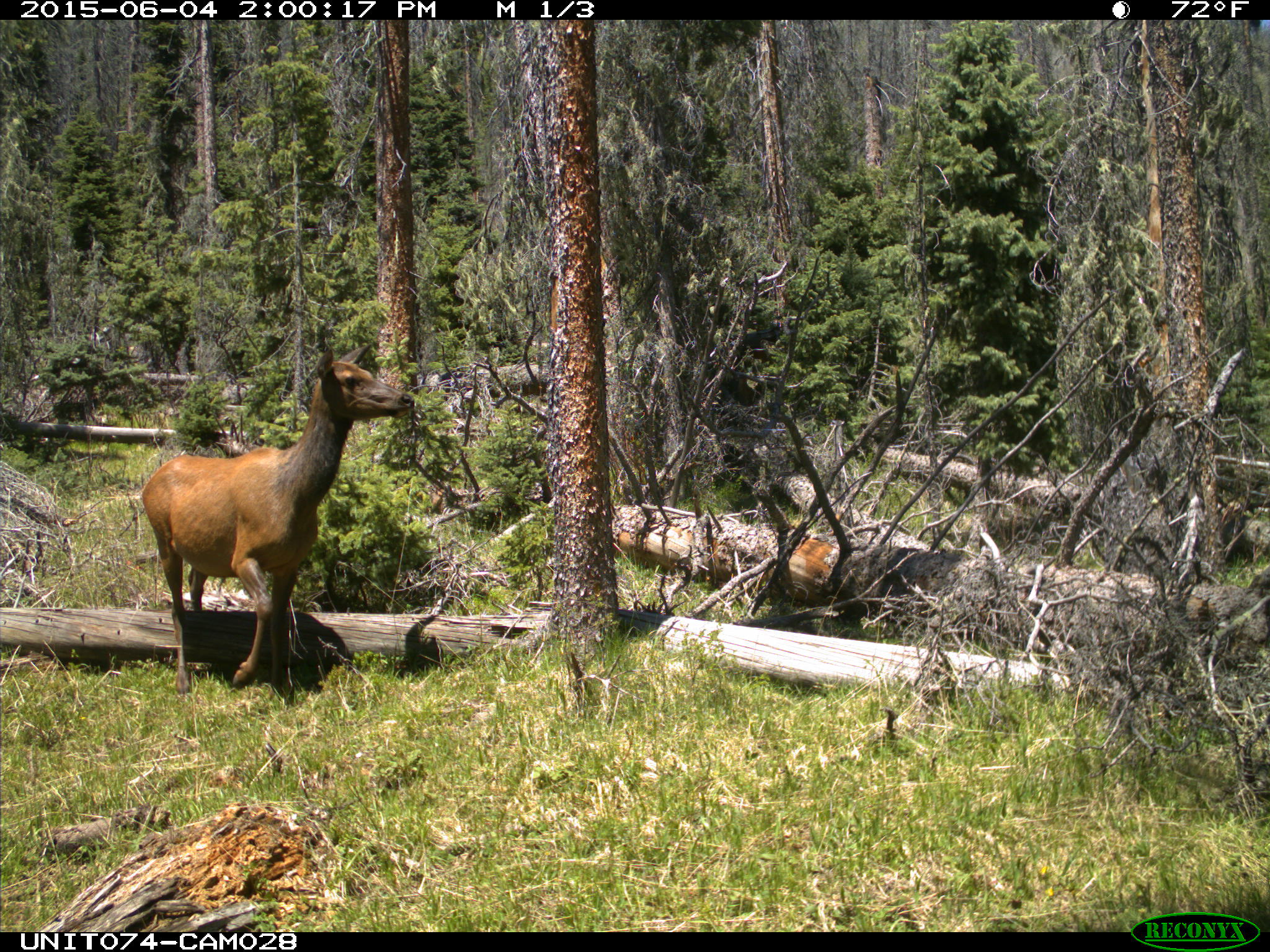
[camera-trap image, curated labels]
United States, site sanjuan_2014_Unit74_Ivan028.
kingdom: Animalia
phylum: Chordata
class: Mammalia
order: Artiodactyla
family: Cervidae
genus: Cervus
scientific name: Cervus elaphus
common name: red deer